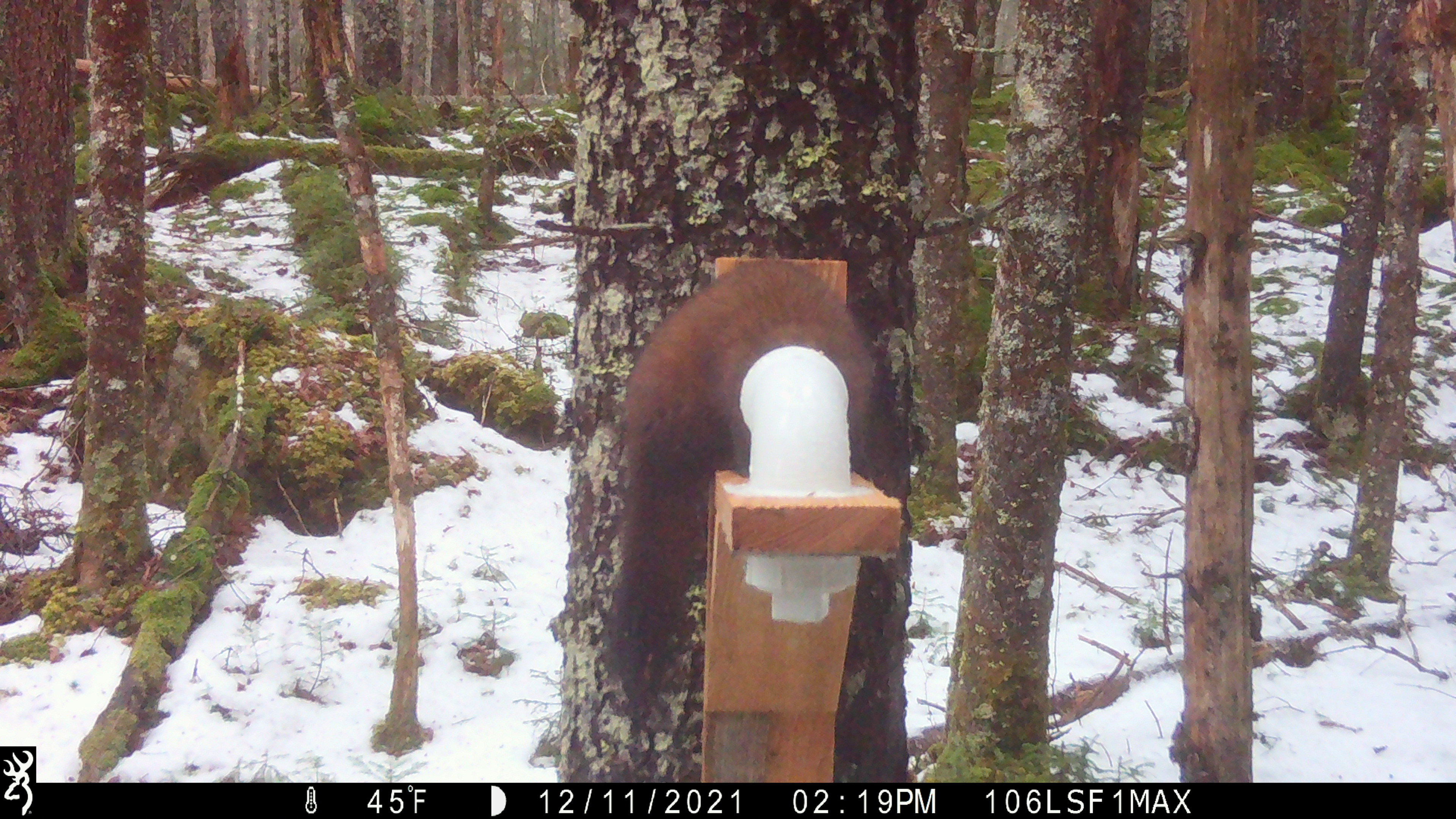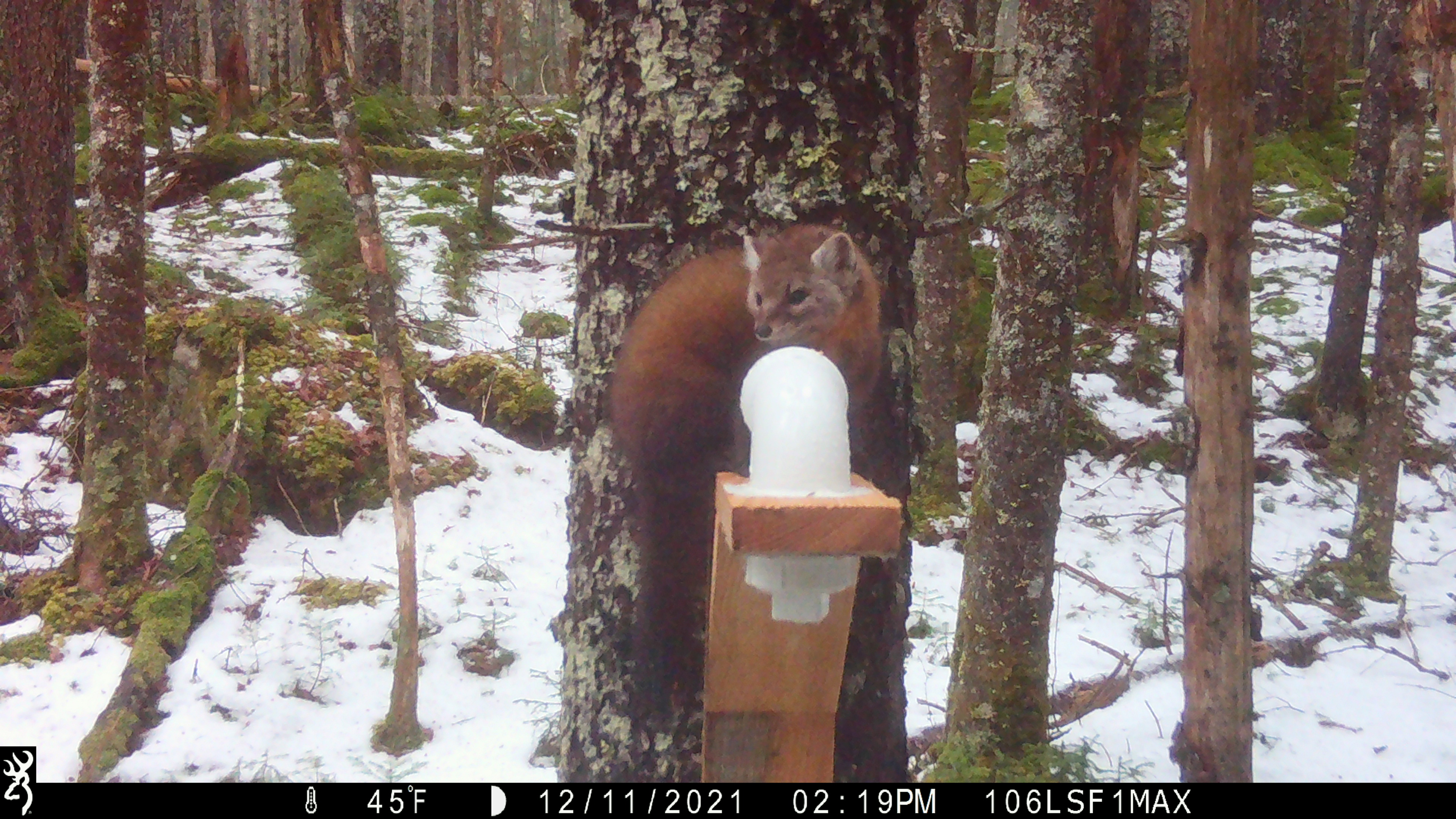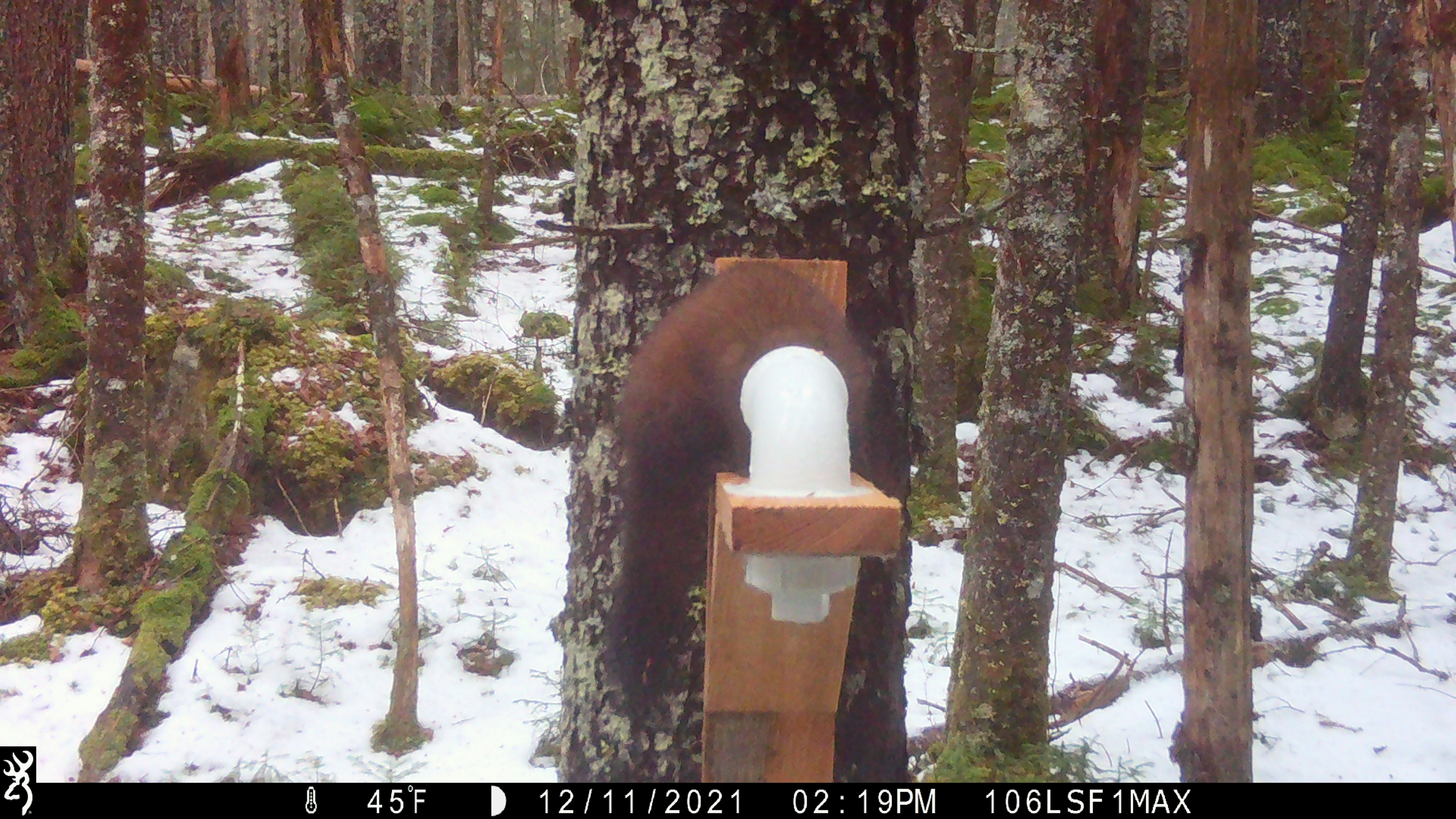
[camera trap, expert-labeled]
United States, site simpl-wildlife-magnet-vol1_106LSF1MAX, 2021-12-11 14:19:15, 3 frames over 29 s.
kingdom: Animalia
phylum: Chordata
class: Mammalia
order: Carnivora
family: Mustelidae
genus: Martes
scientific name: Martes americana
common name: american marten